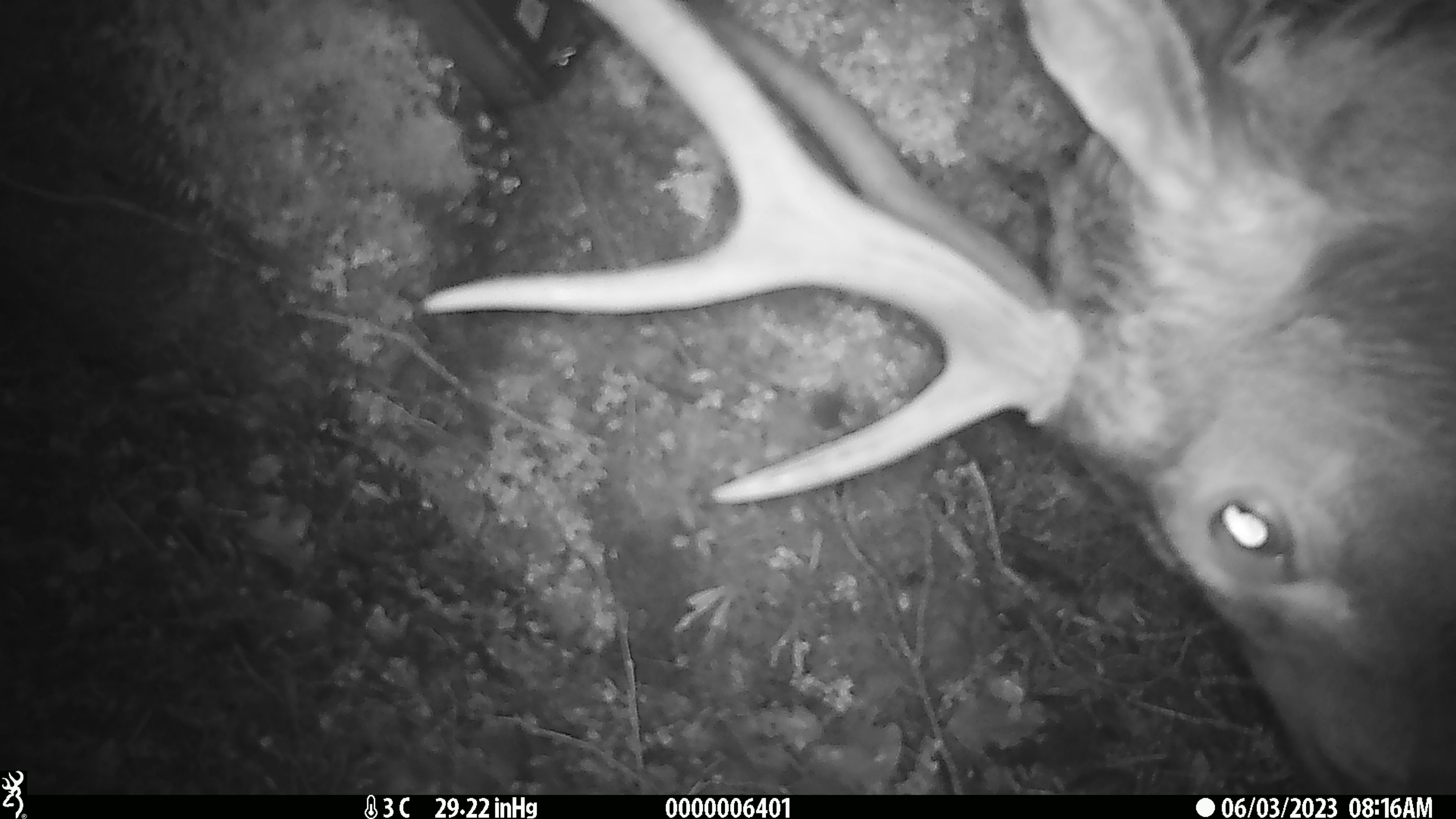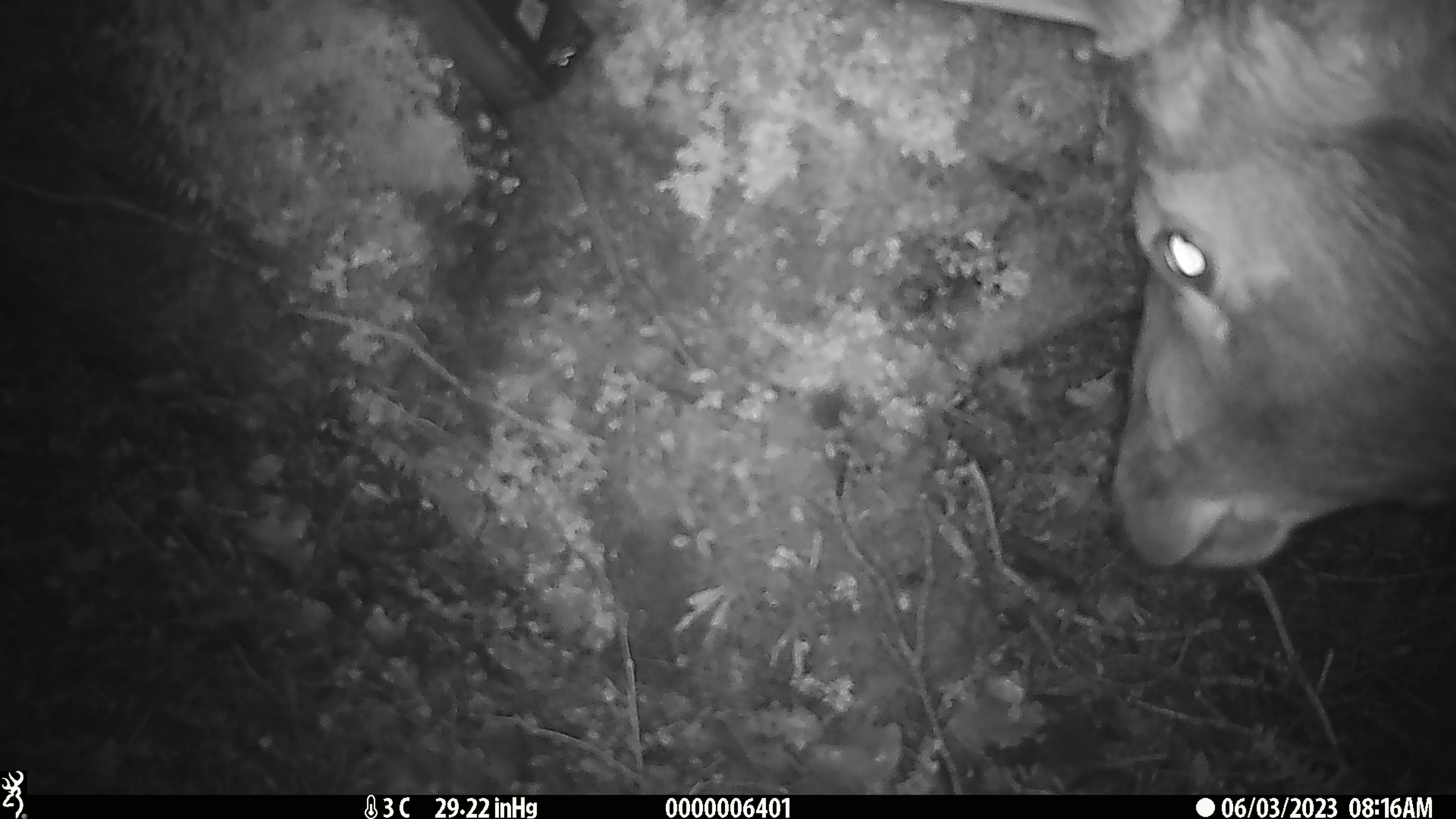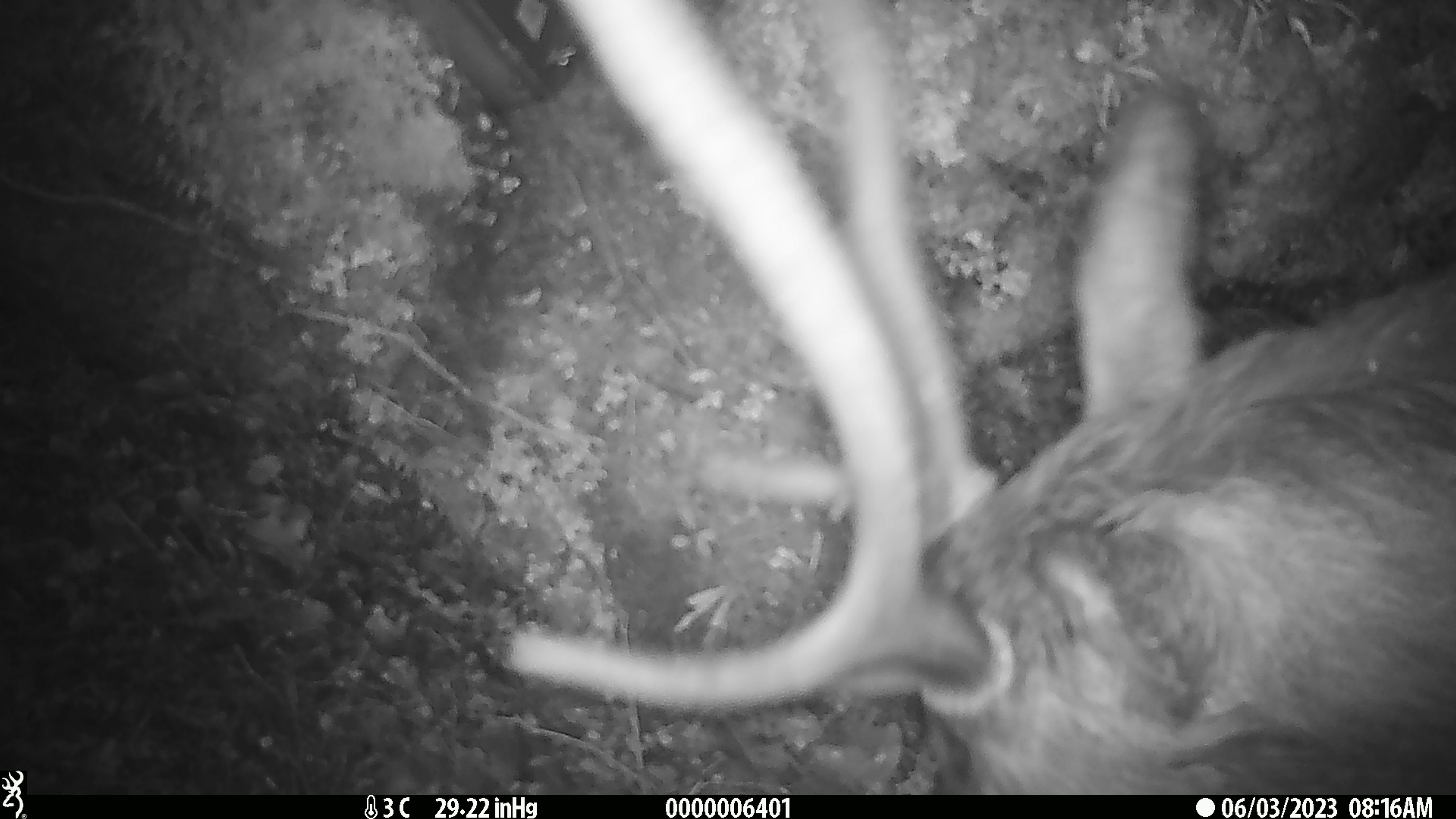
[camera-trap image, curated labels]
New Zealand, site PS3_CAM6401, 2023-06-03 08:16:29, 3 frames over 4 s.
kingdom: Animalia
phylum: Chordata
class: Mammalia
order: Artiodactyla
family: Cervidae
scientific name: Cervidae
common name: deer